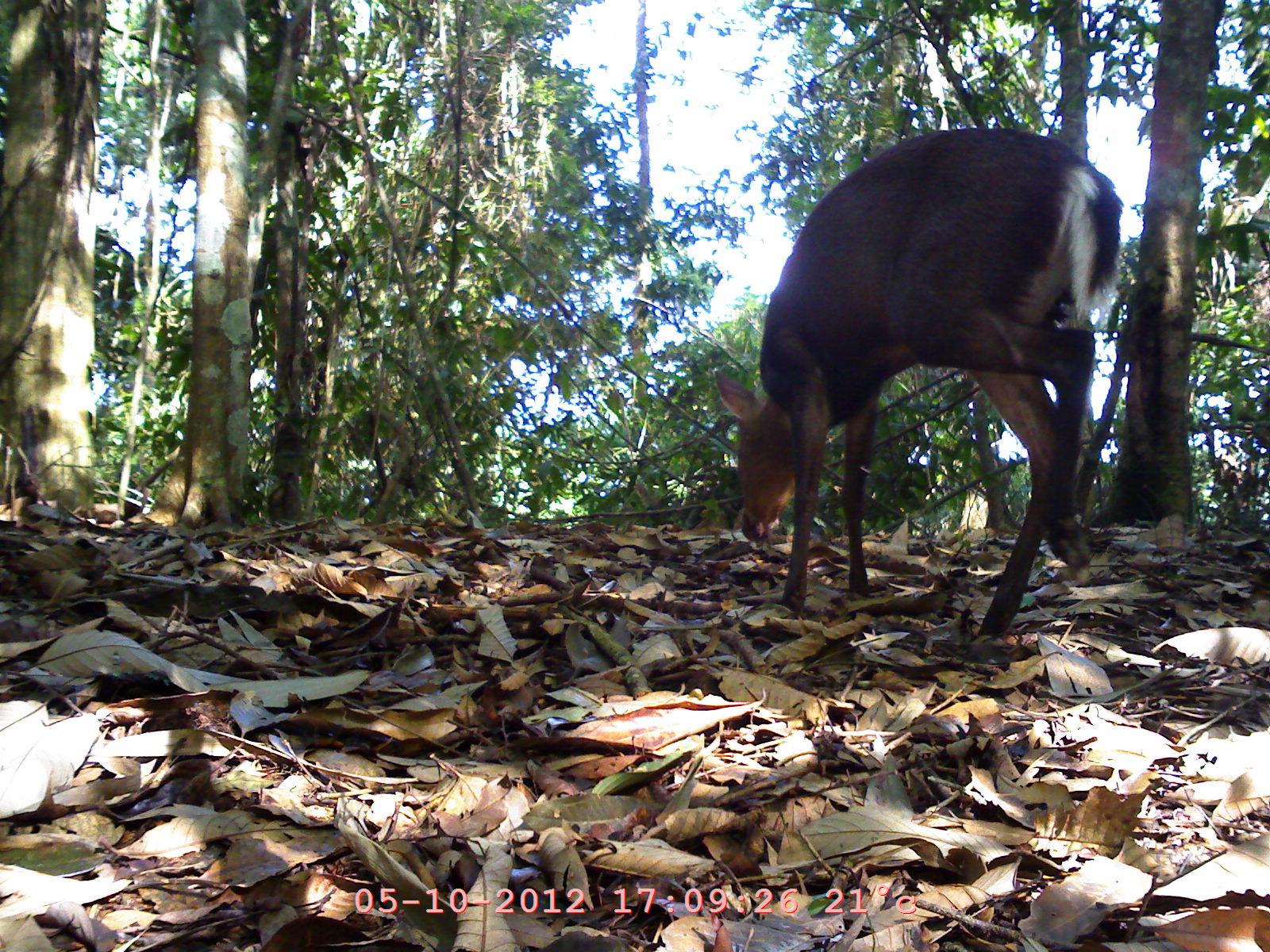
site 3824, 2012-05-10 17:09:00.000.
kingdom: Animalia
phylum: Chordata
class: Mammalia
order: Artiodactyla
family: Cervidae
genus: Muntiacus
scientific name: Muntiacus muntjak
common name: southern red muntjac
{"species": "Muntiacus muntjak (southern red muntjac)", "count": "1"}